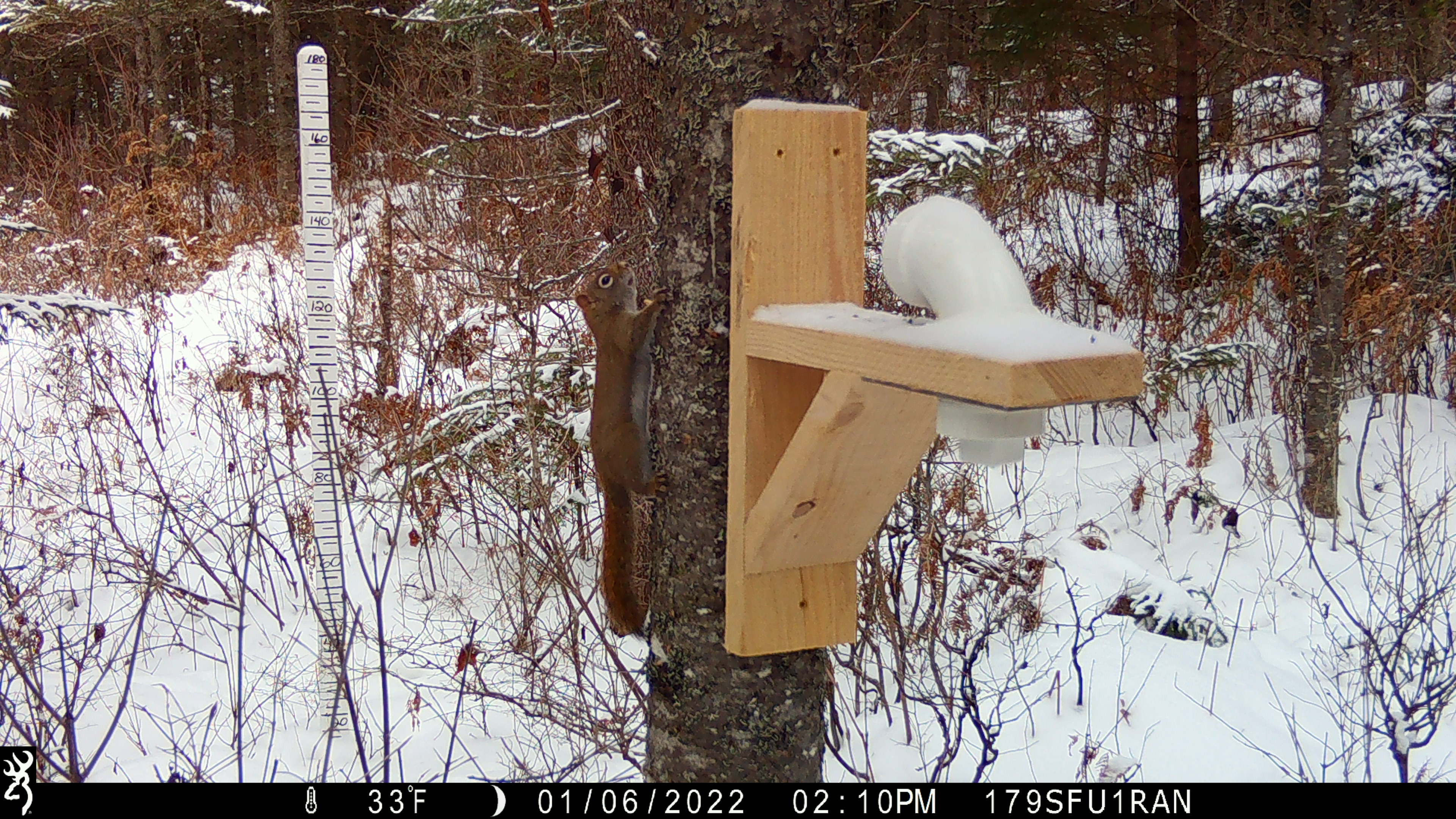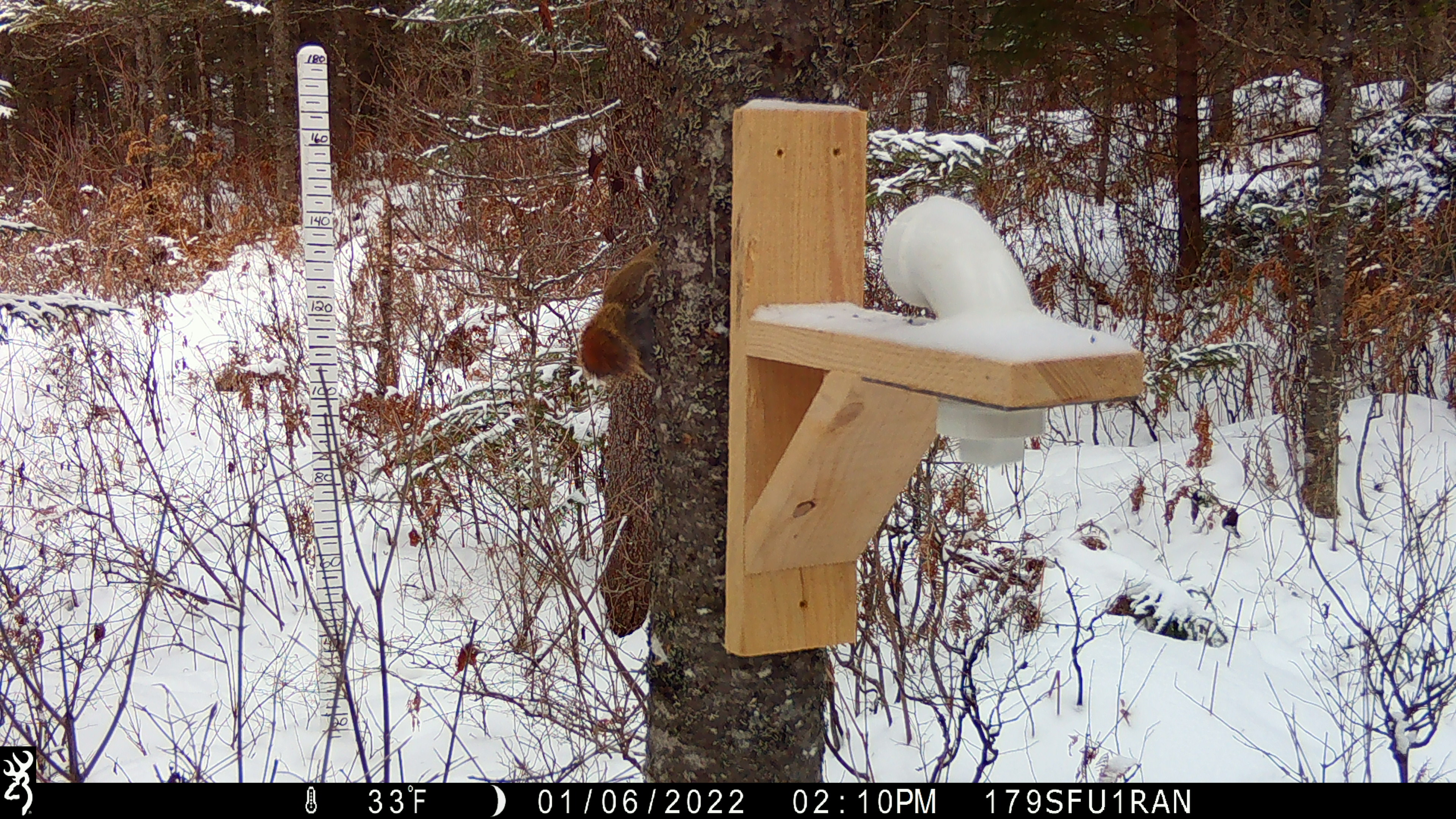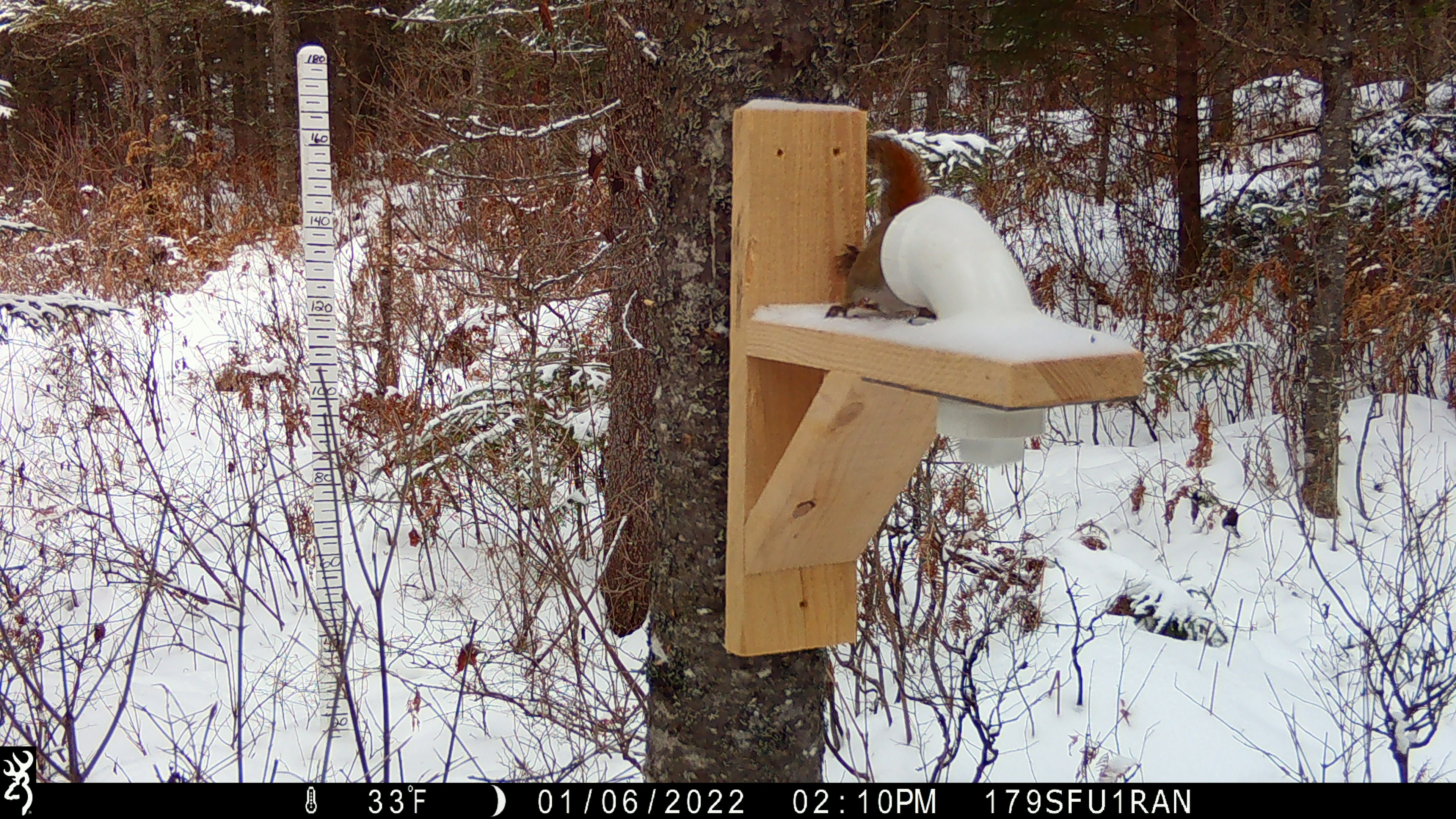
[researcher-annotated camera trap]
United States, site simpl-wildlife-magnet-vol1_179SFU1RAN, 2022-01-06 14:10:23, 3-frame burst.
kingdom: Animalia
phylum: Chordata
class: Mammalia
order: Rodentia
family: Sciuridae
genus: Tamiasciurus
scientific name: Tamiasciurus hudsonicus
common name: red squirrel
Red squirrel (Tamiasciurus hudsonicus).